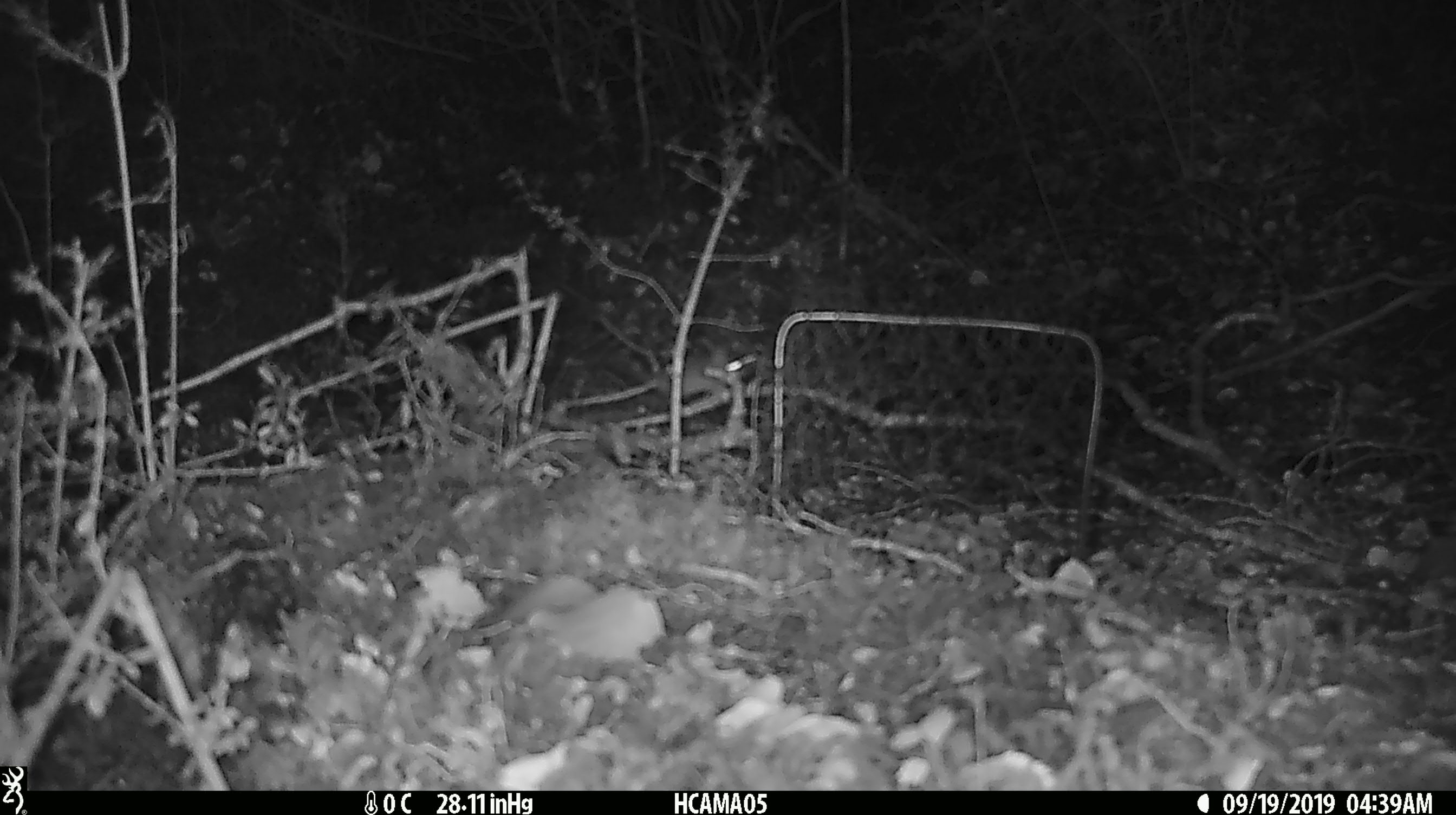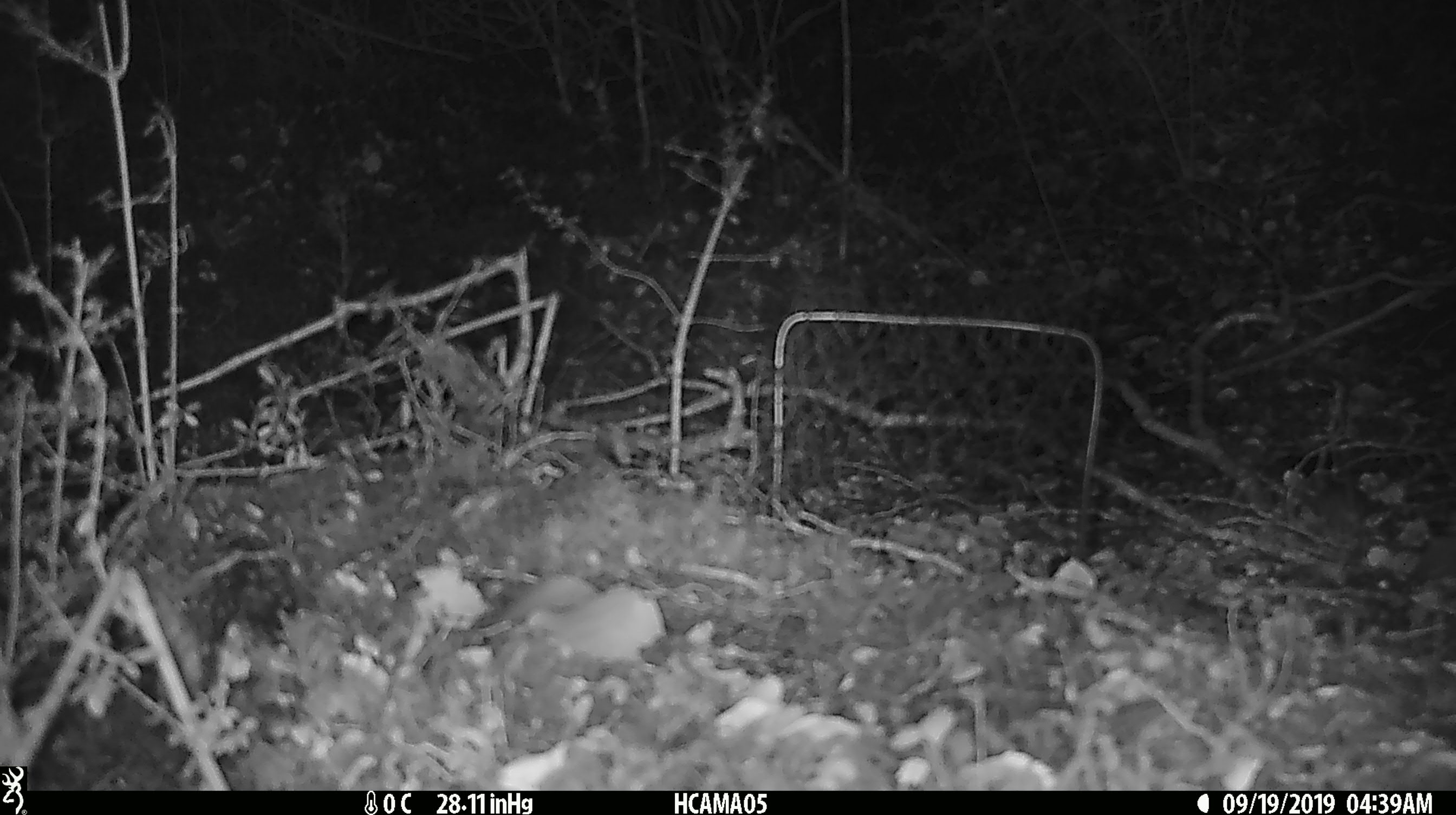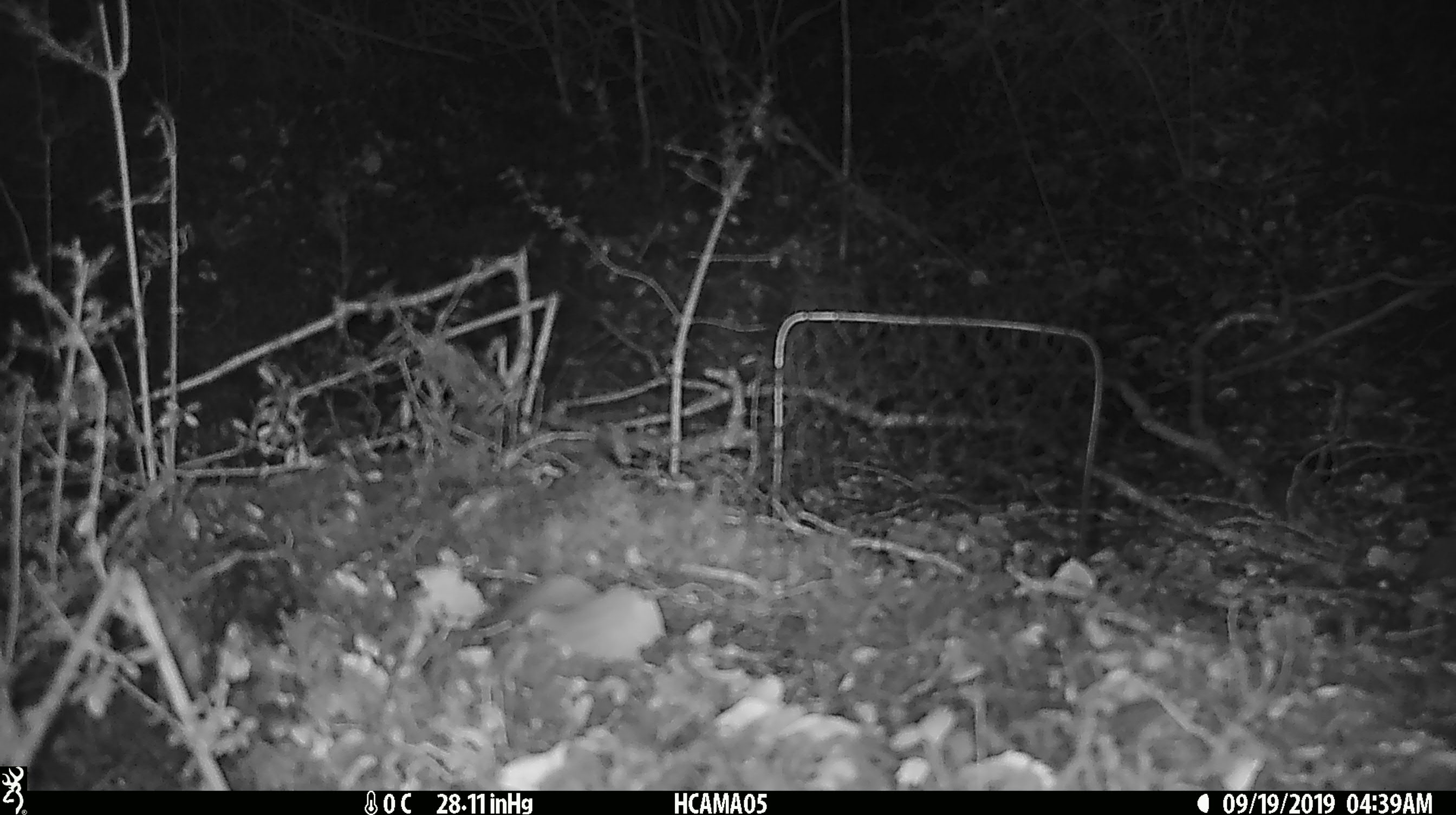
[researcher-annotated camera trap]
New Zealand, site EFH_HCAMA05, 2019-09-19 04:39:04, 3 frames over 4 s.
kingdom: Animalia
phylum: Chordata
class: Mammalia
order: Rodentia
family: Muridae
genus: Mus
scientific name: Mus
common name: mouse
Mouse (Mus).